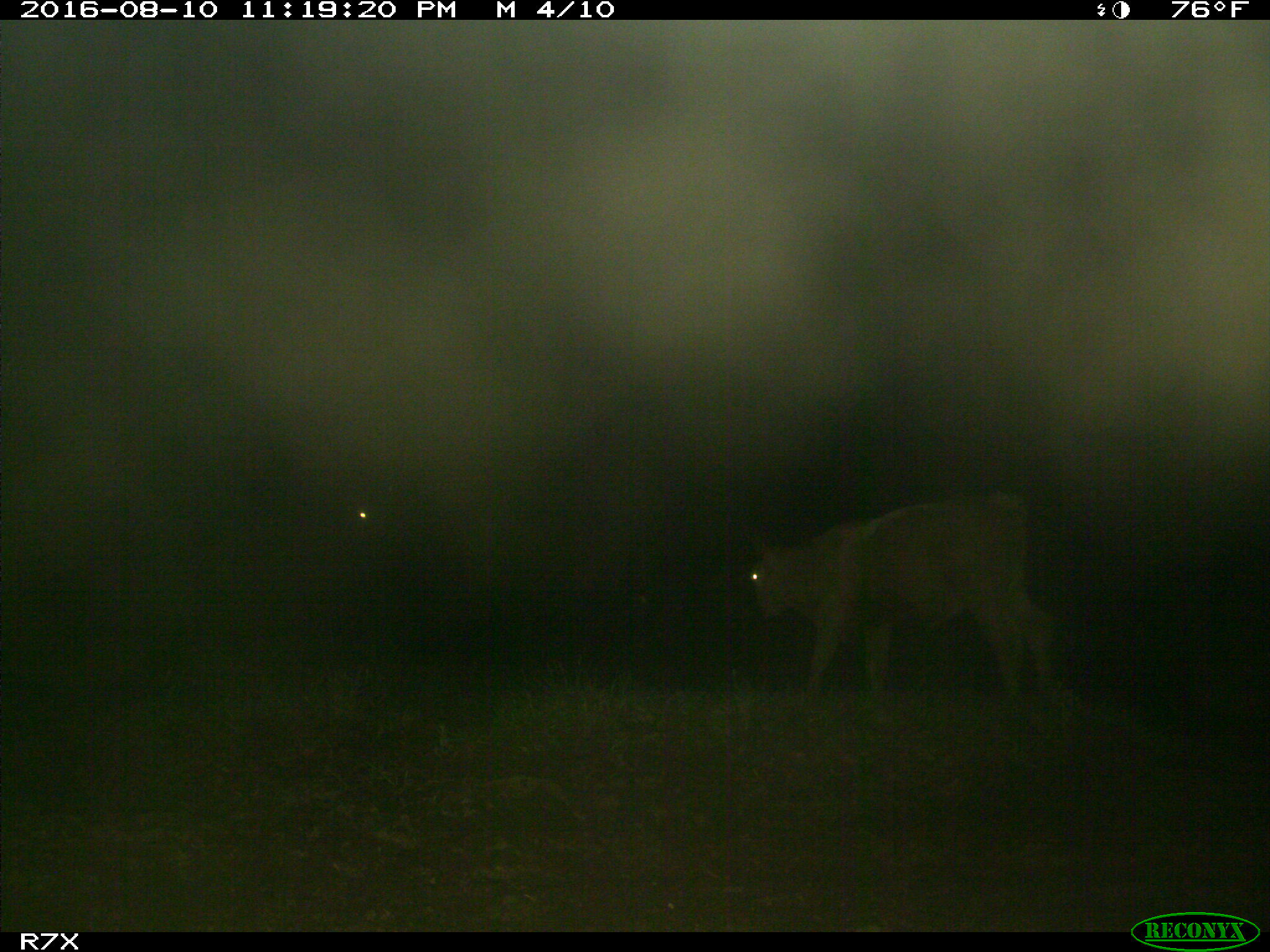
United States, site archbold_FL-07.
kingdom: Animalia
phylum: Chordata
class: Mammalia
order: Artiodactyla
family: Bovidae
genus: Bos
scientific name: Bos taurus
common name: domestic cow